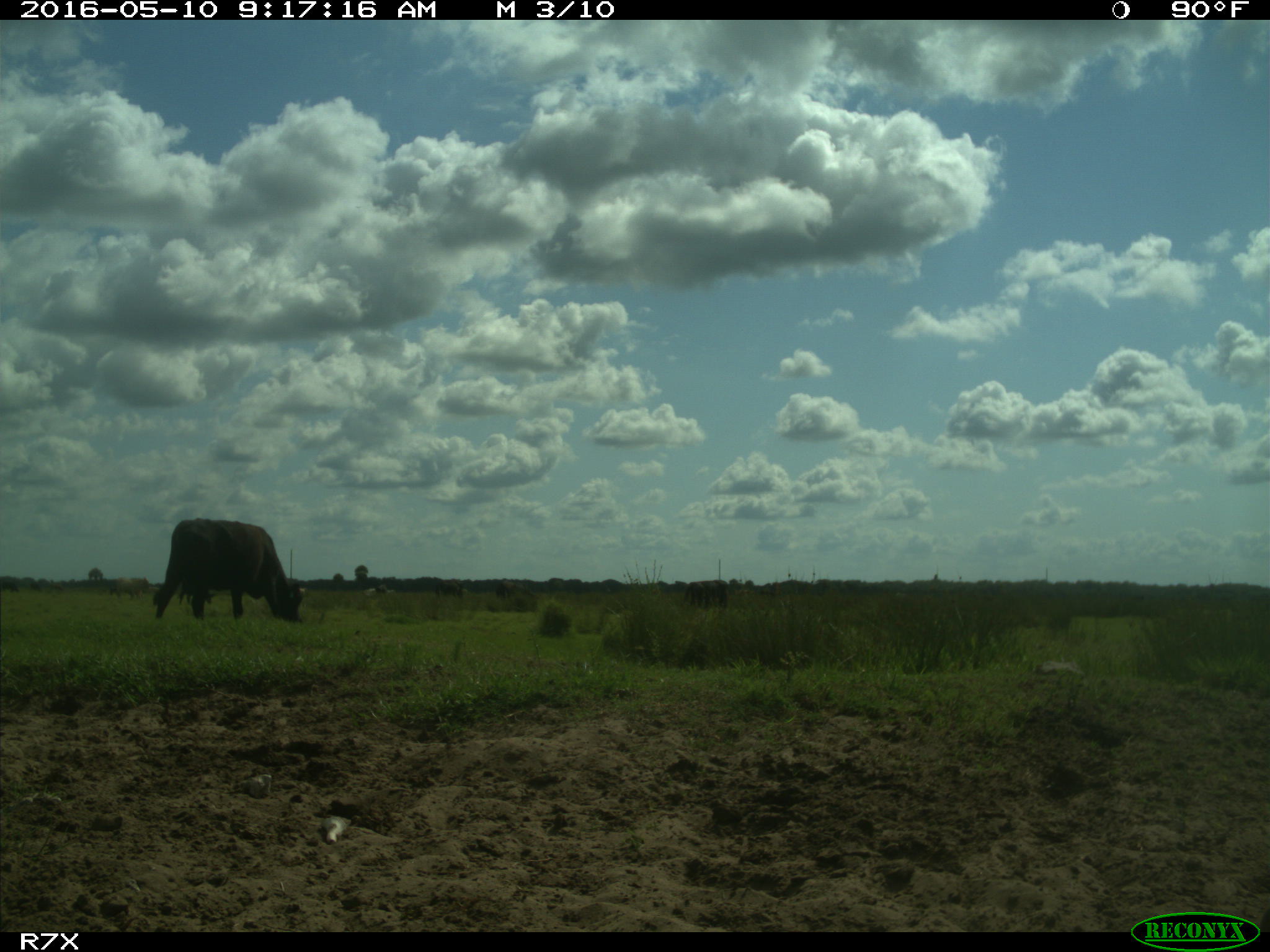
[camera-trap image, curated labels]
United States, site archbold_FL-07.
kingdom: Animalia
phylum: Chordata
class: Mammalia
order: Artiodactyla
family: Bovidae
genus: Bos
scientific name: Bos taurus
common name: domestic cow